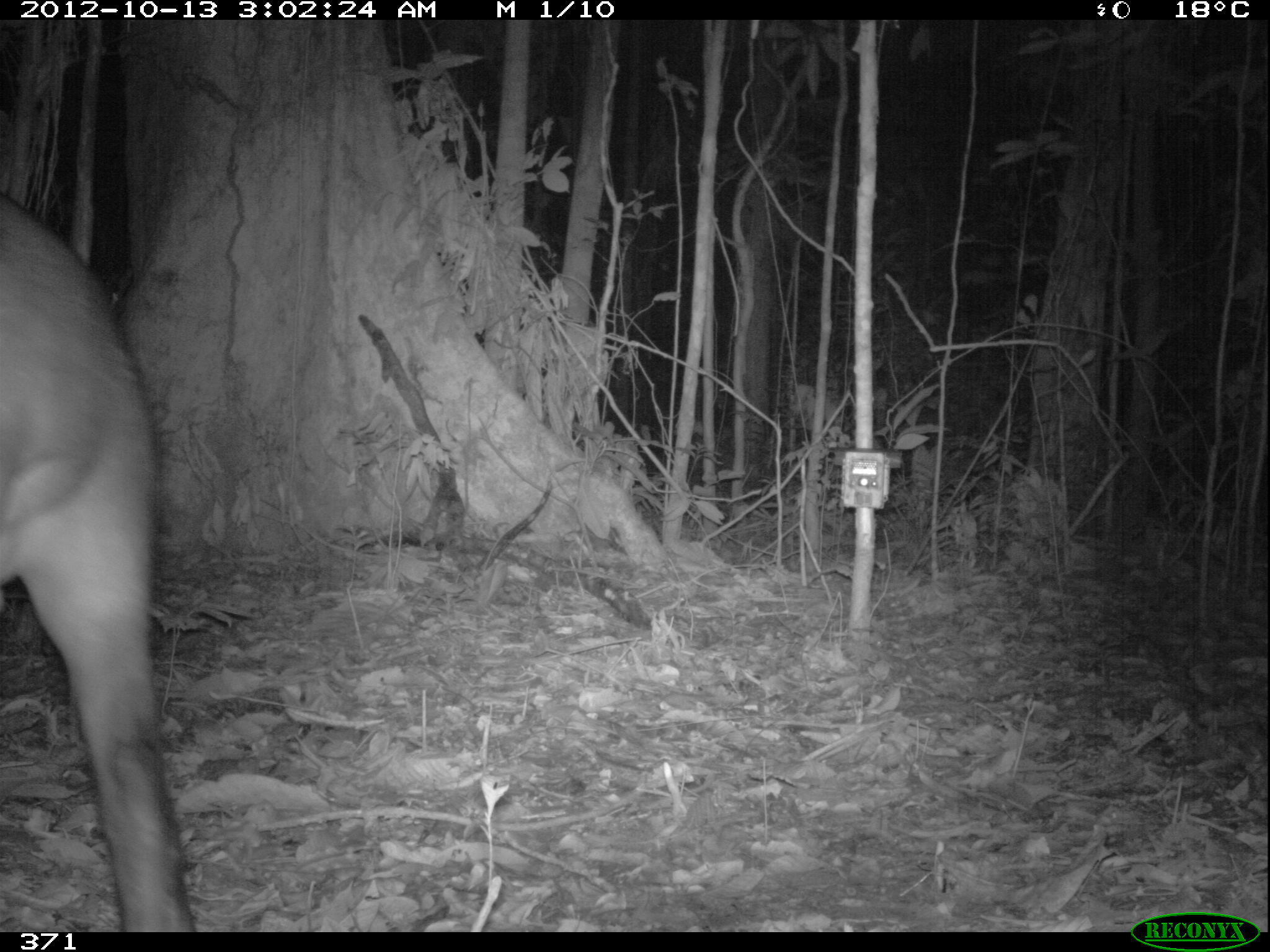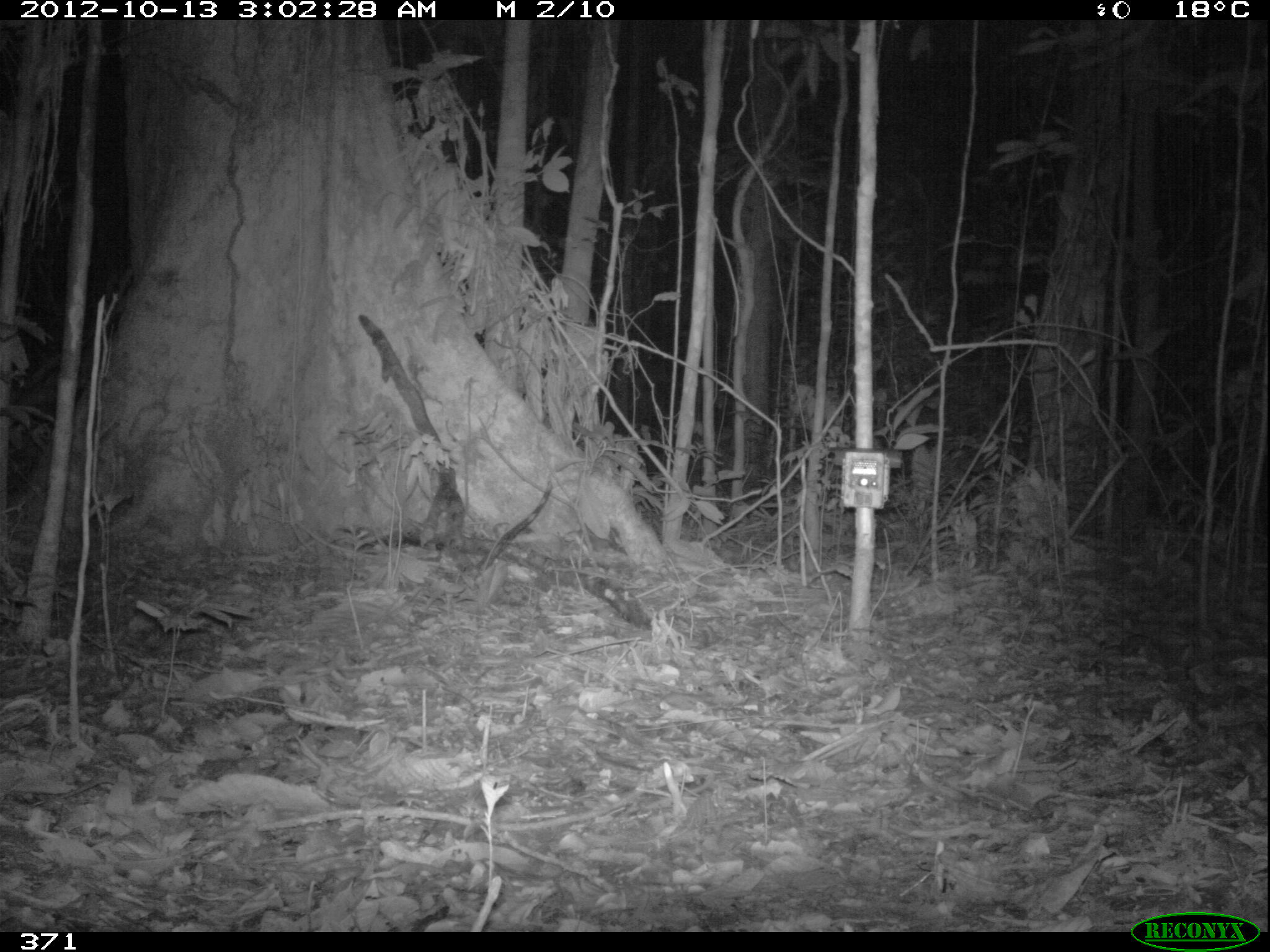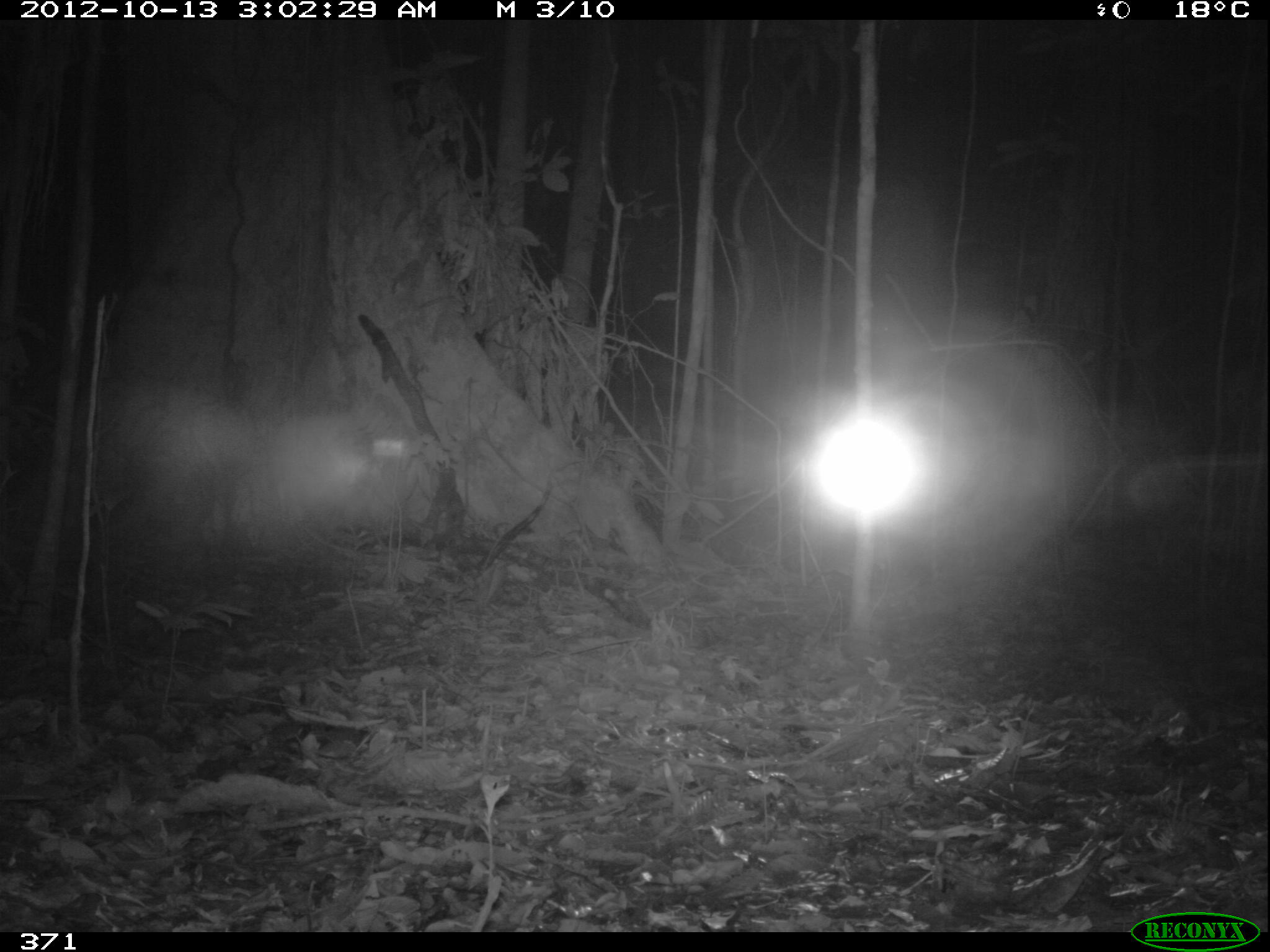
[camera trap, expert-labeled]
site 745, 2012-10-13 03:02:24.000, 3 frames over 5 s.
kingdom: Animalia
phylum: Chordata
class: Mammalia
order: Perissodactyla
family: Tapiridae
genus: Tapirus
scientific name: Tapirus terrestris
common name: south american tapir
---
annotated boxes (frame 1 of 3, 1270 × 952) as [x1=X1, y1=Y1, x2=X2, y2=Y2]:
tapirus terrestris: [x1=0, y1=190, x2=197, y2=931]